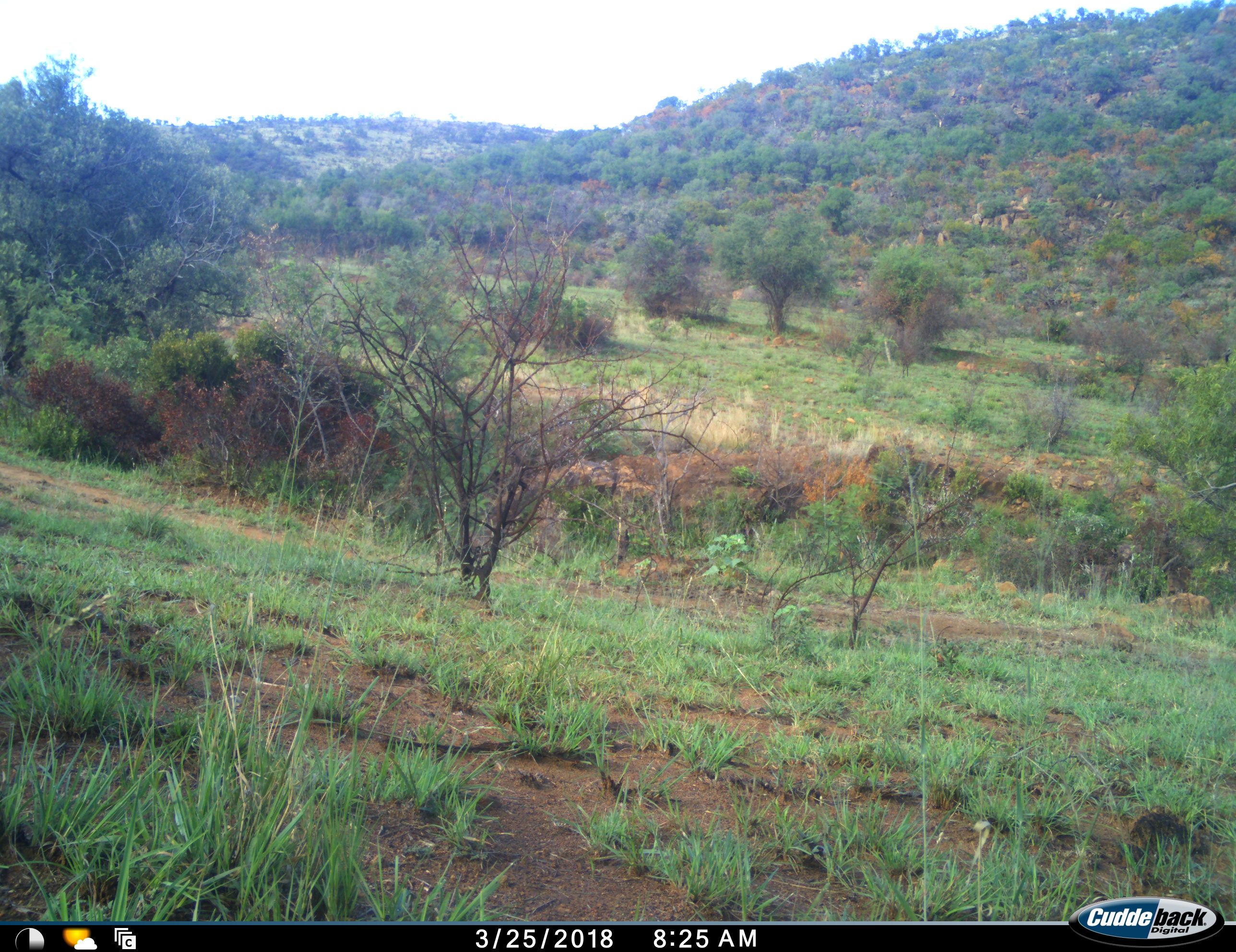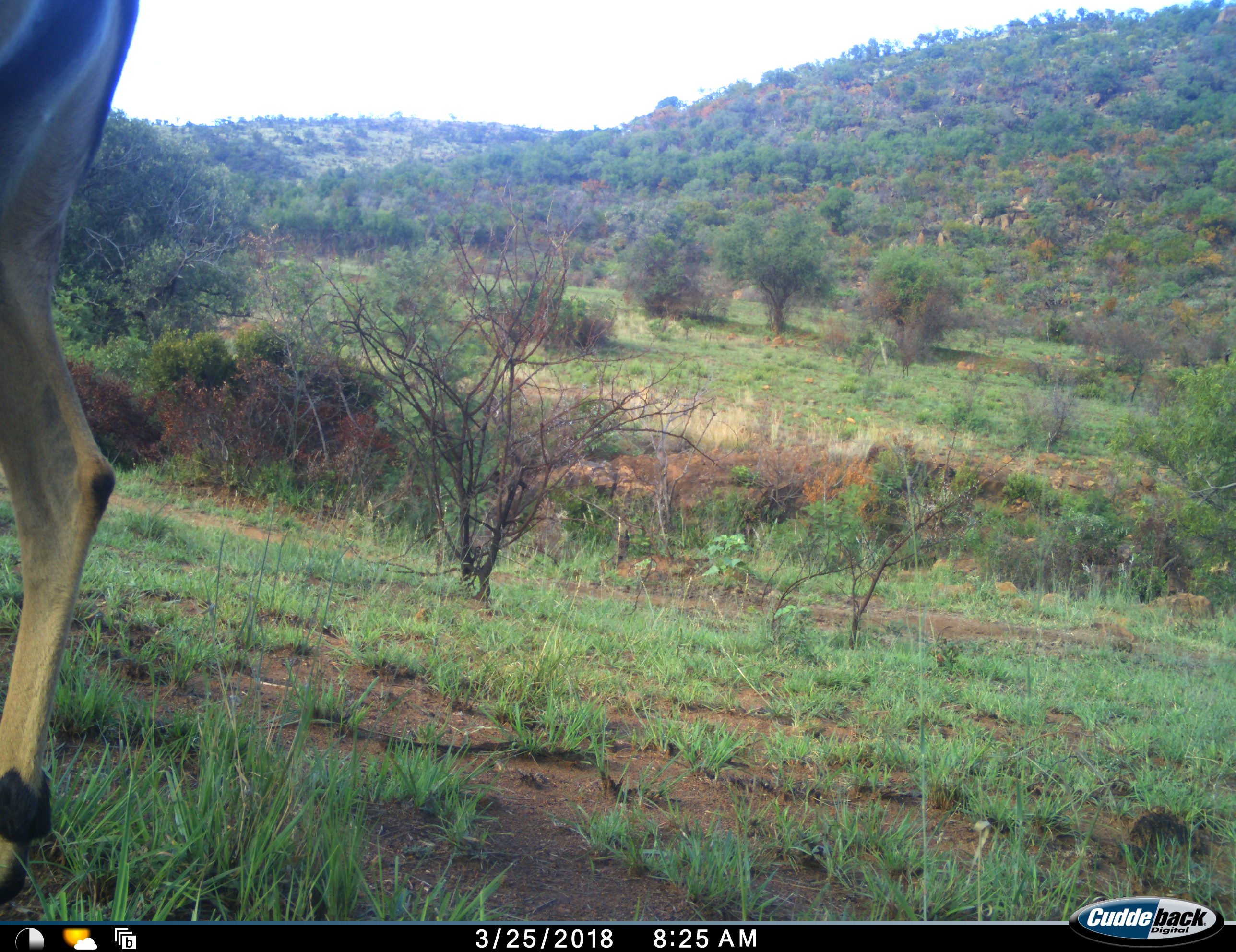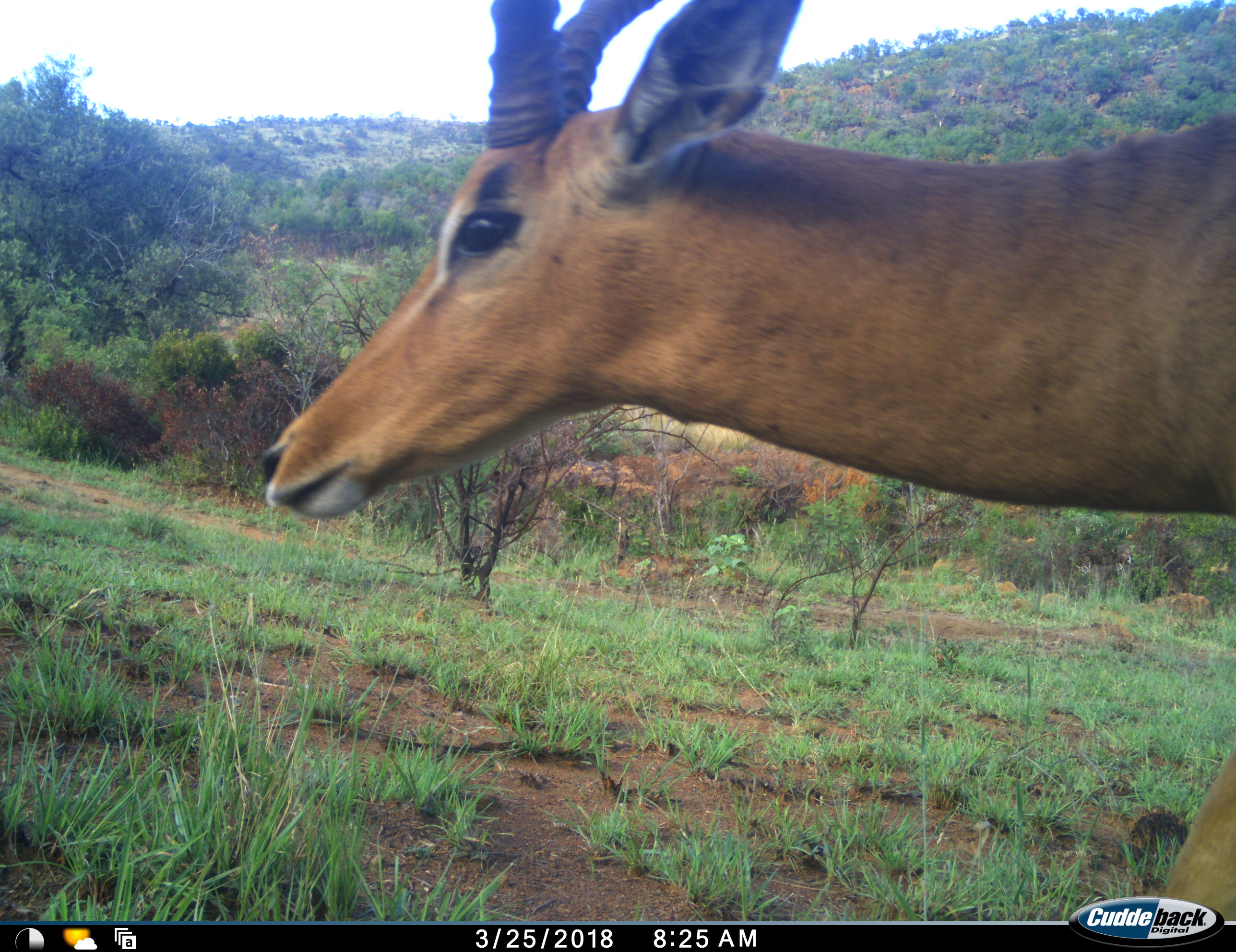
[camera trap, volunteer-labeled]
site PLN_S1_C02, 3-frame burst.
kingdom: Animalia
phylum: Chordata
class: Mammalia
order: Artiodactyla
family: Bovidae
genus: Aepyceros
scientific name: Aepyceros melampus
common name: impala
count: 1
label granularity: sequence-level